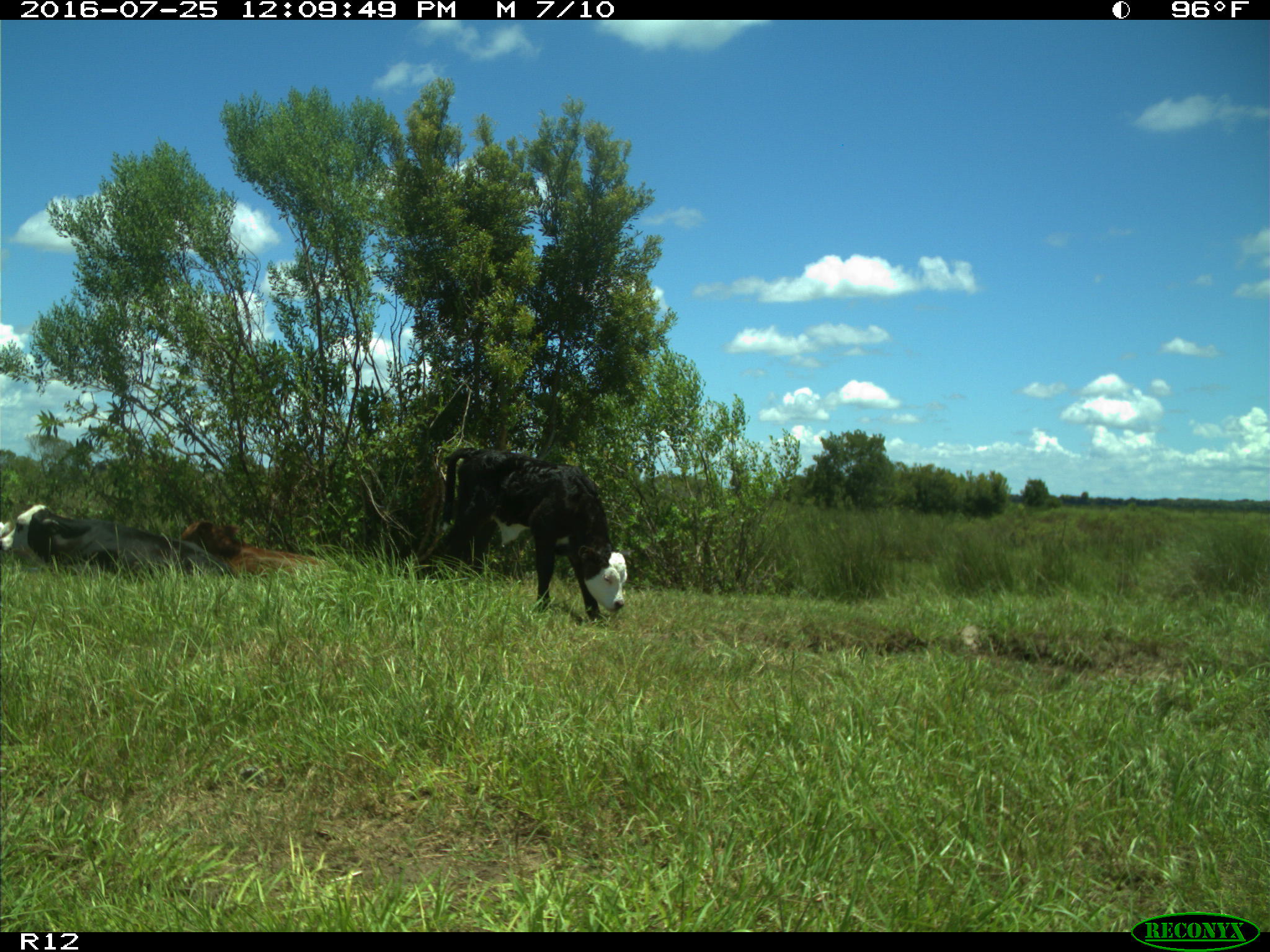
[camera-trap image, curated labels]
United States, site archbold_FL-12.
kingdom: Animalia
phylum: Chordata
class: Mammalia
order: Artiodactyla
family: Bovidae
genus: Bos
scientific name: Bos taurus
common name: domestic cow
Bos taurus (domestic cow).